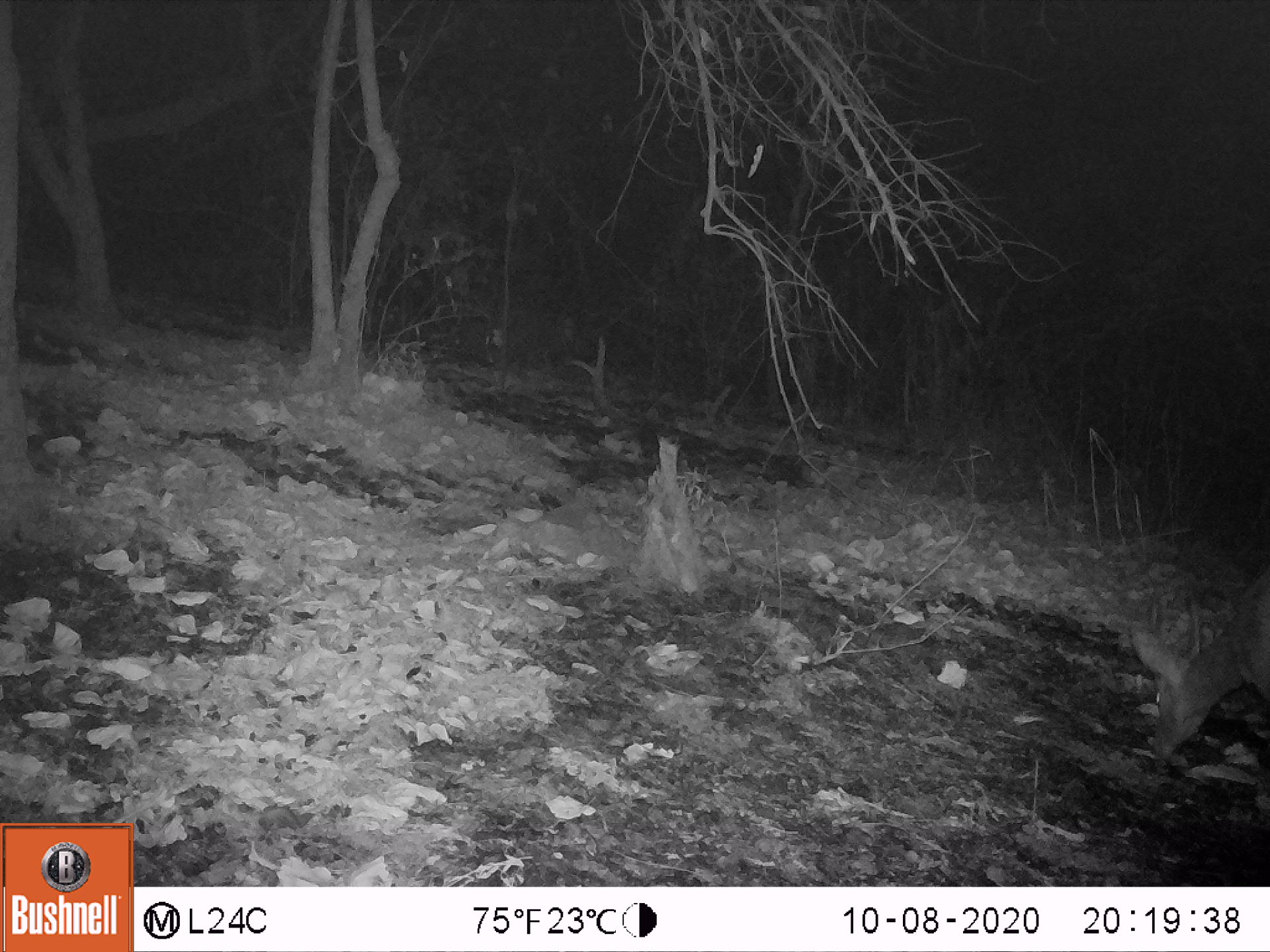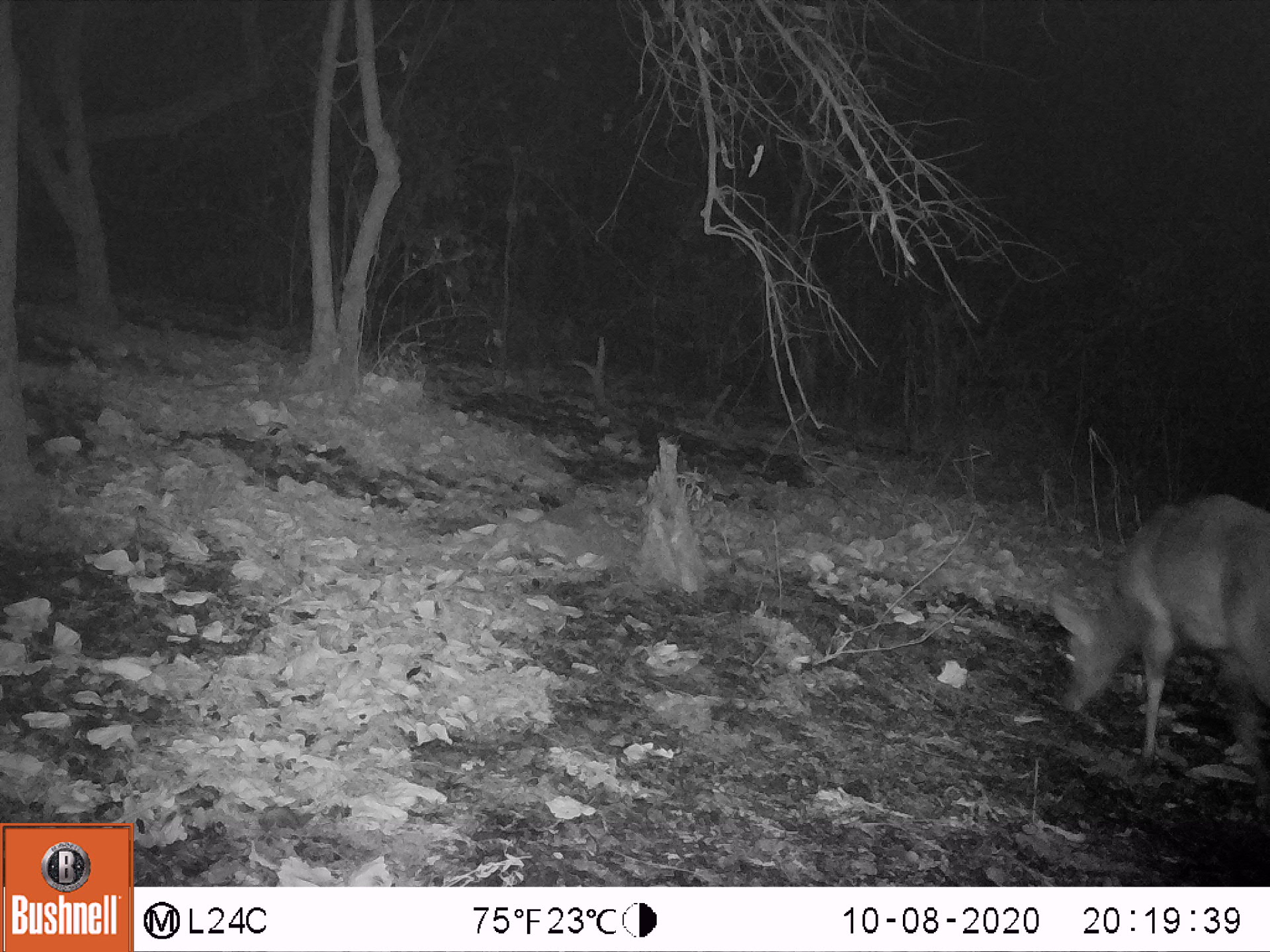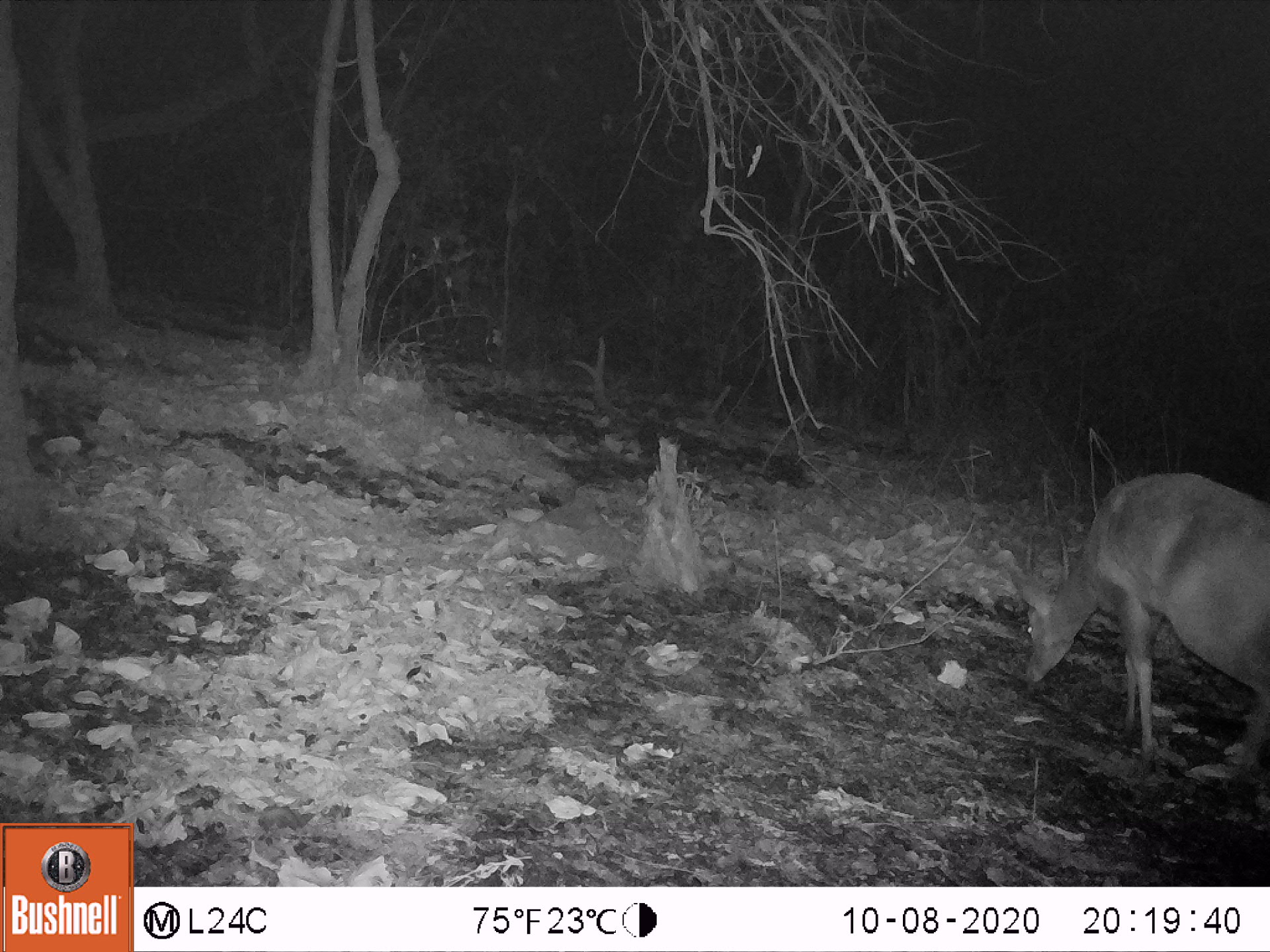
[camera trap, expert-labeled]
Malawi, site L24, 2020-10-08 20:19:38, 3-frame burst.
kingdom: Animalia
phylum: Chordata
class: Mammalia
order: Artiodactyla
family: Bovidae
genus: Tragelaphus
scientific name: Tragelaphus sylvaticus sylvaticus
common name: cape bushbuck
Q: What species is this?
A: Cape bushbuck (Tragelaphus sylvaticus sylvaticus).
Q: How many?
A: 1.